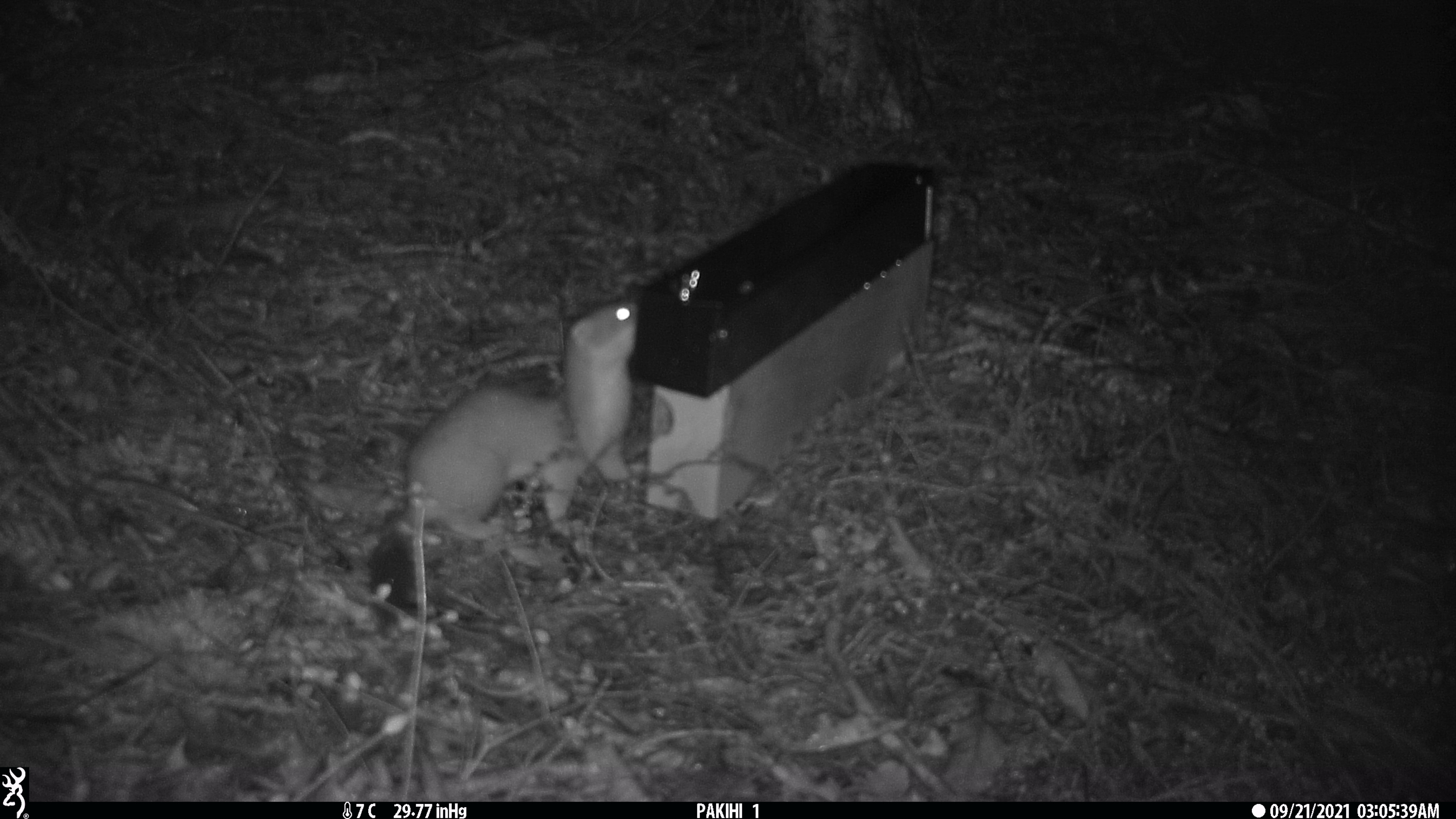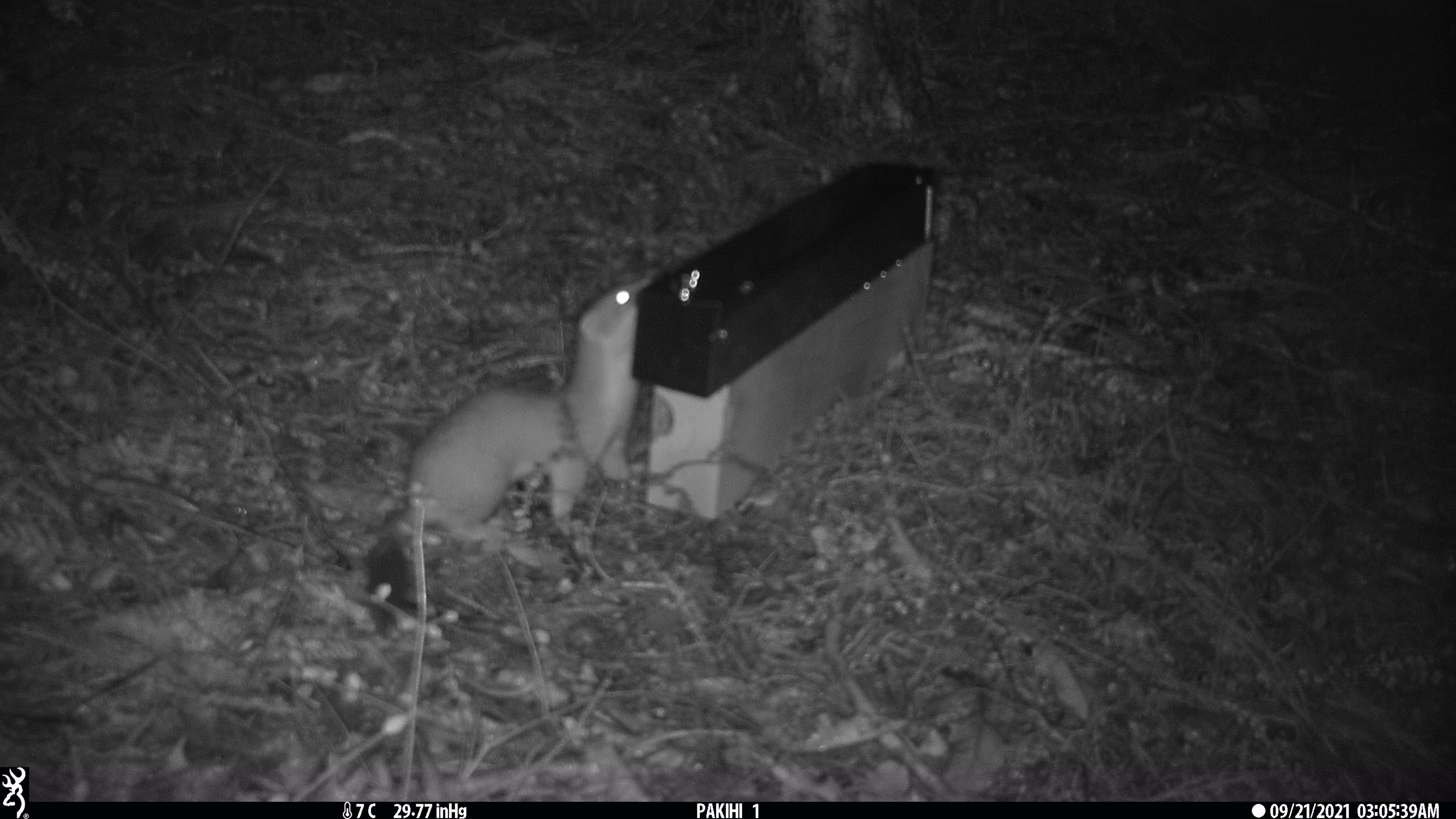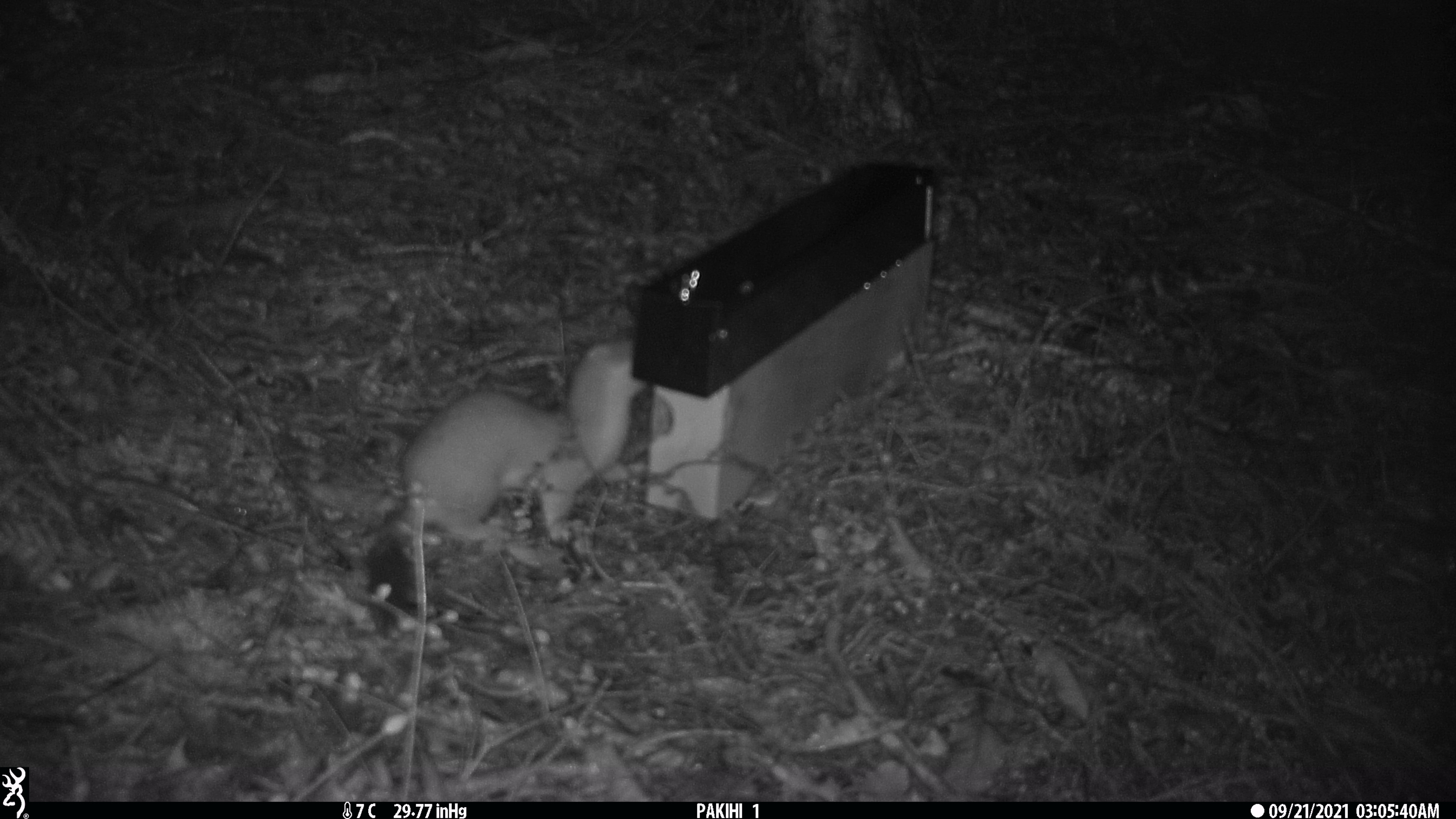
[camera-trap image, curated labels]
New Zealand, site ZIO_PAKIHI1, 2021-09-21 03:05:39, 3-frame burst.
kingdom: Animalia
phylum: Chordata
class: Mammalia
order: Carnivora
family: Mustelidae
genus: Mustela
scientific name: Mustela erminea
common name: stoat